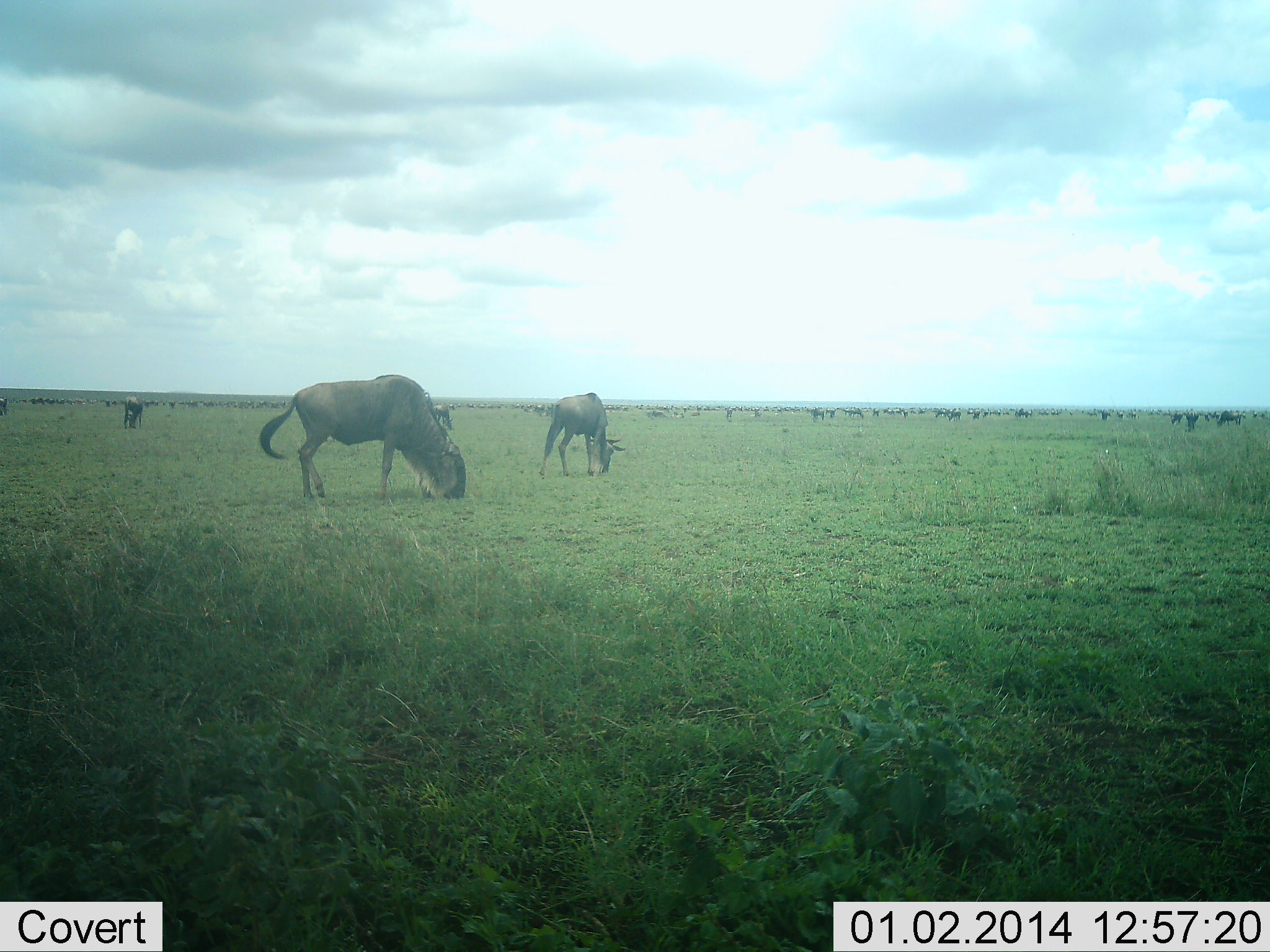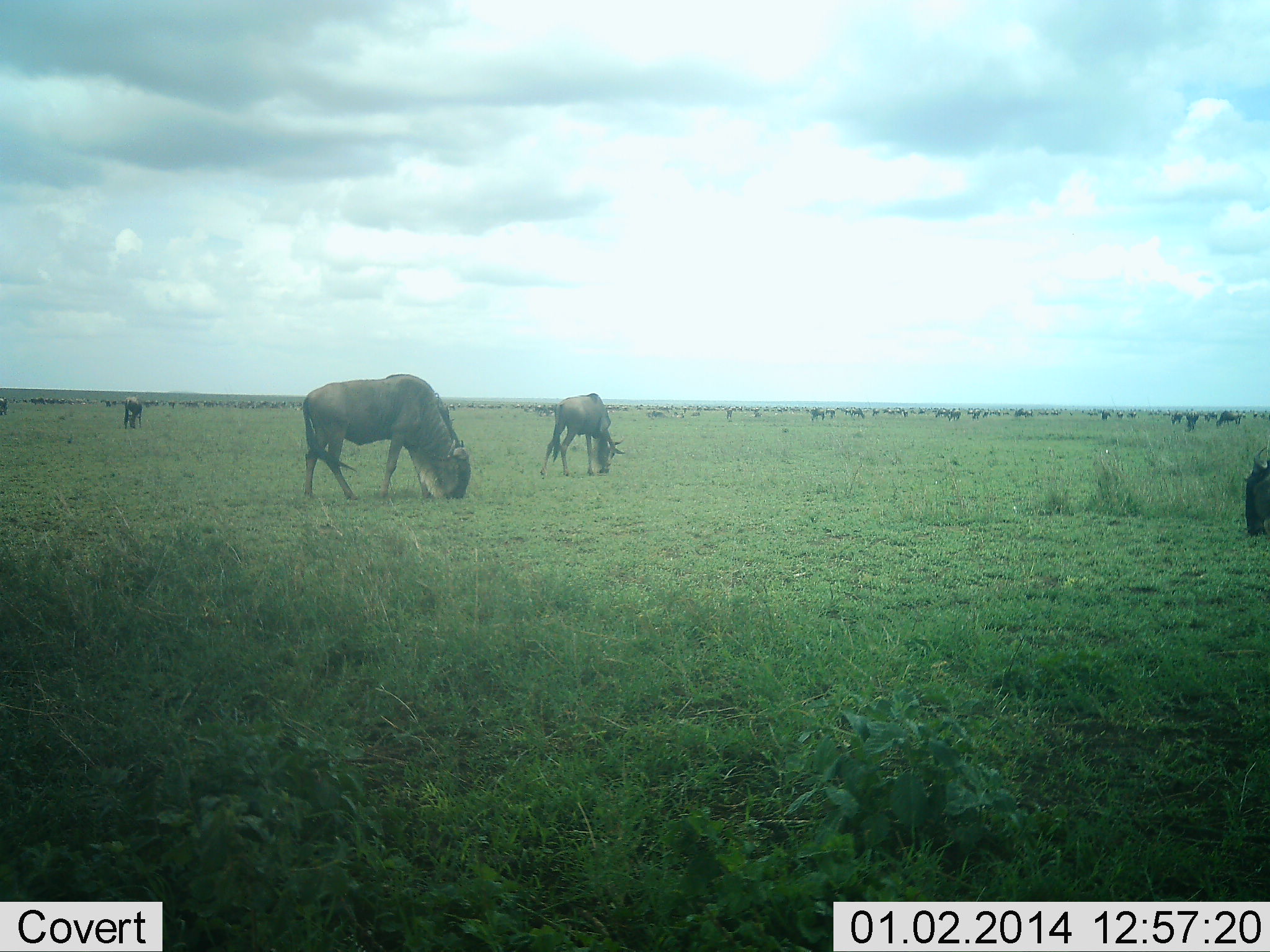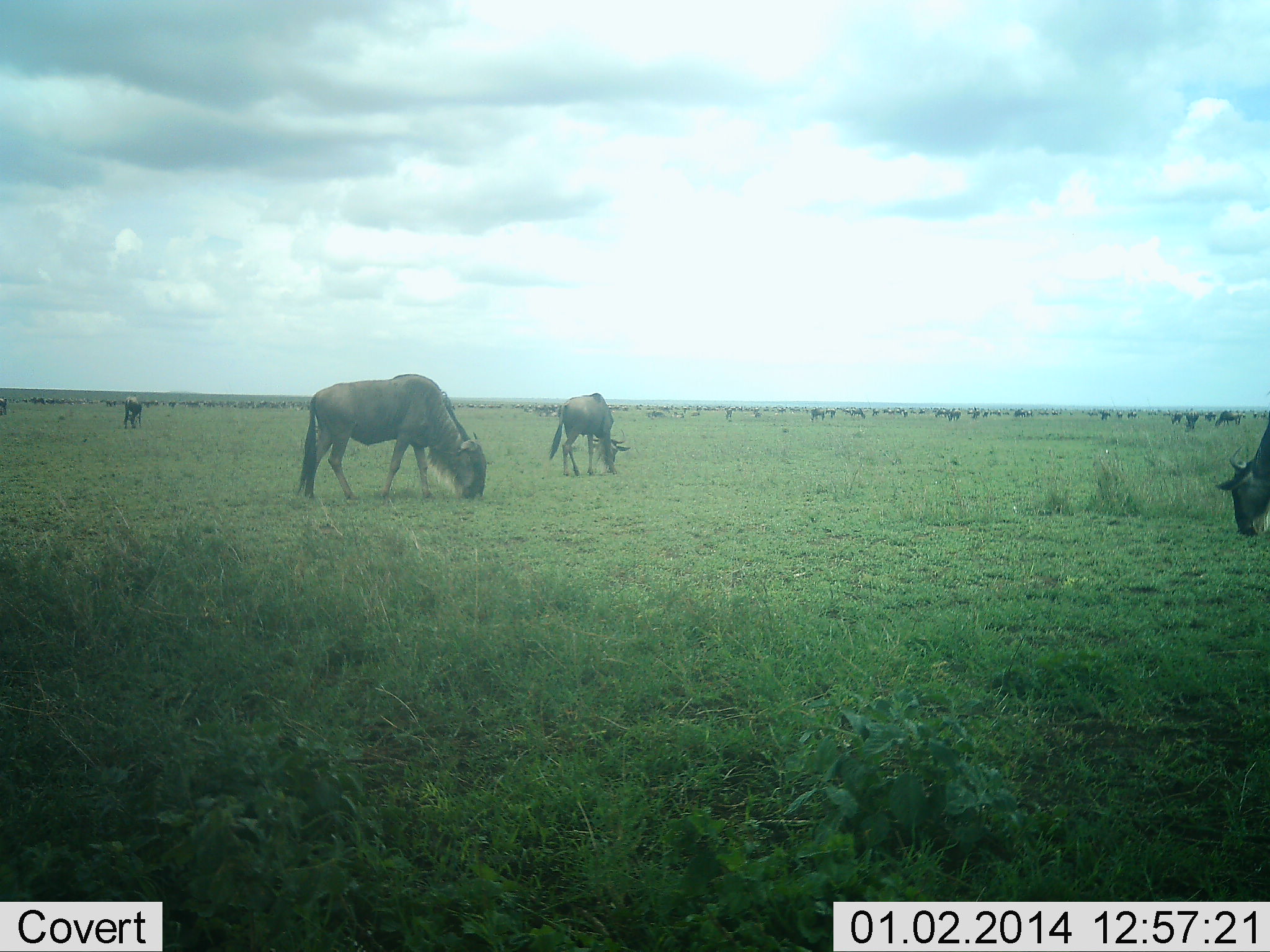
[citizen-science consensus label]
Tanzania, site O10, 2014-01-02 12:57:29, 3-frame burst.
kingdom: Animalia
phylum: Chordata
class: Mammalia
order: Artiodactyla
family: Bovidae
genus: Connochaetes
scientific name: Connochaetes taurinus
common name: blue wildebeest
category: wildebeest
Wildebeest (blue wildebeest) (Connochaetes taurinus), count 11-50. Behavior (volunteer vote fractions): standing 40%, resting 10%, moving 30%, interacting 0%. Young present (vote fraction): 0%. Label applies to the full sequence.